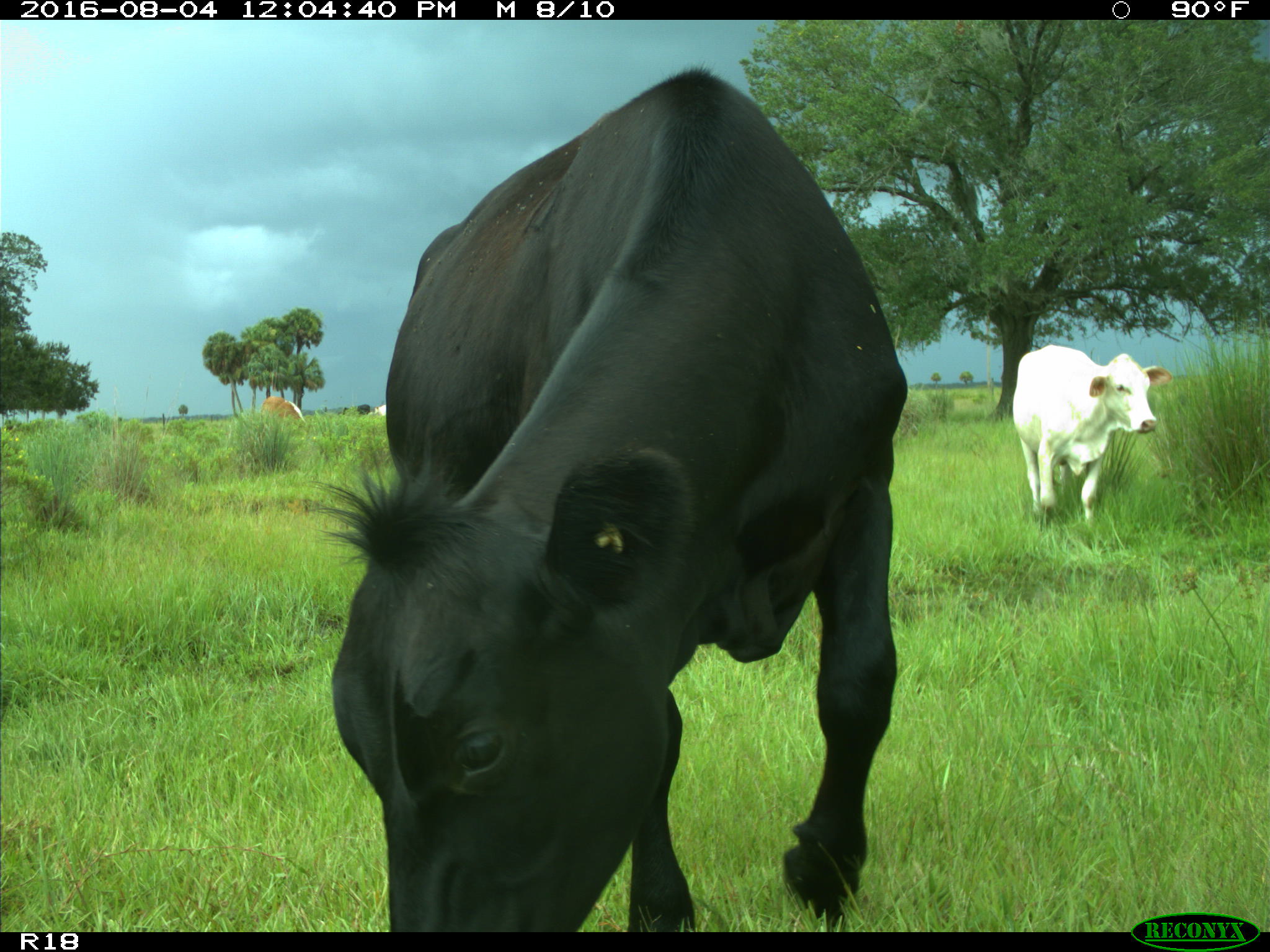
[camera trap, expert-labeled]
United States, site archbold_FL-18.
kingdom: Animalia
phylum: Chordata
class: Mammalia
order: Artiodactyla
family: Bovidae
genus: Bos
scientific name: Bos taurus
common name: domestic cow